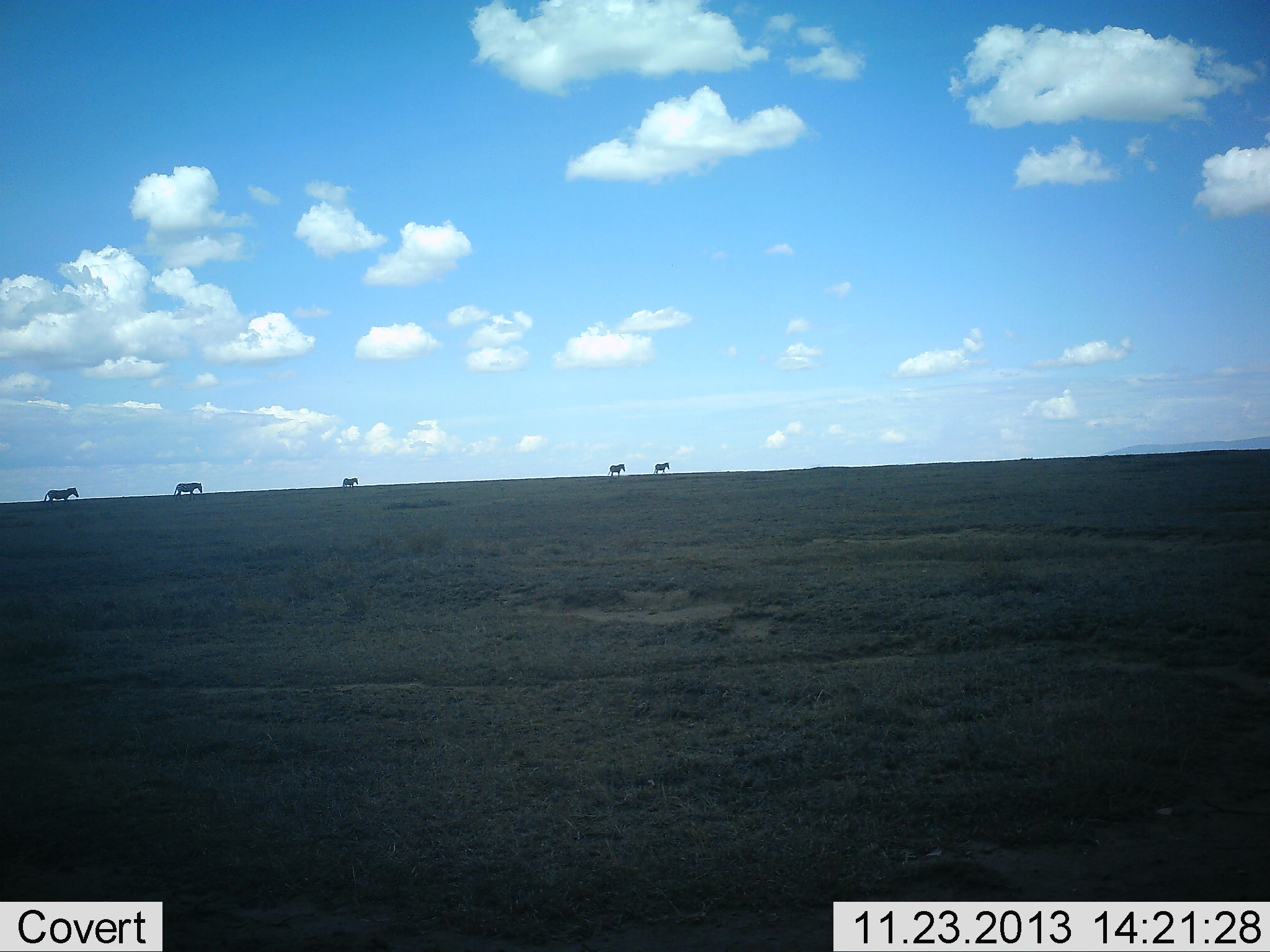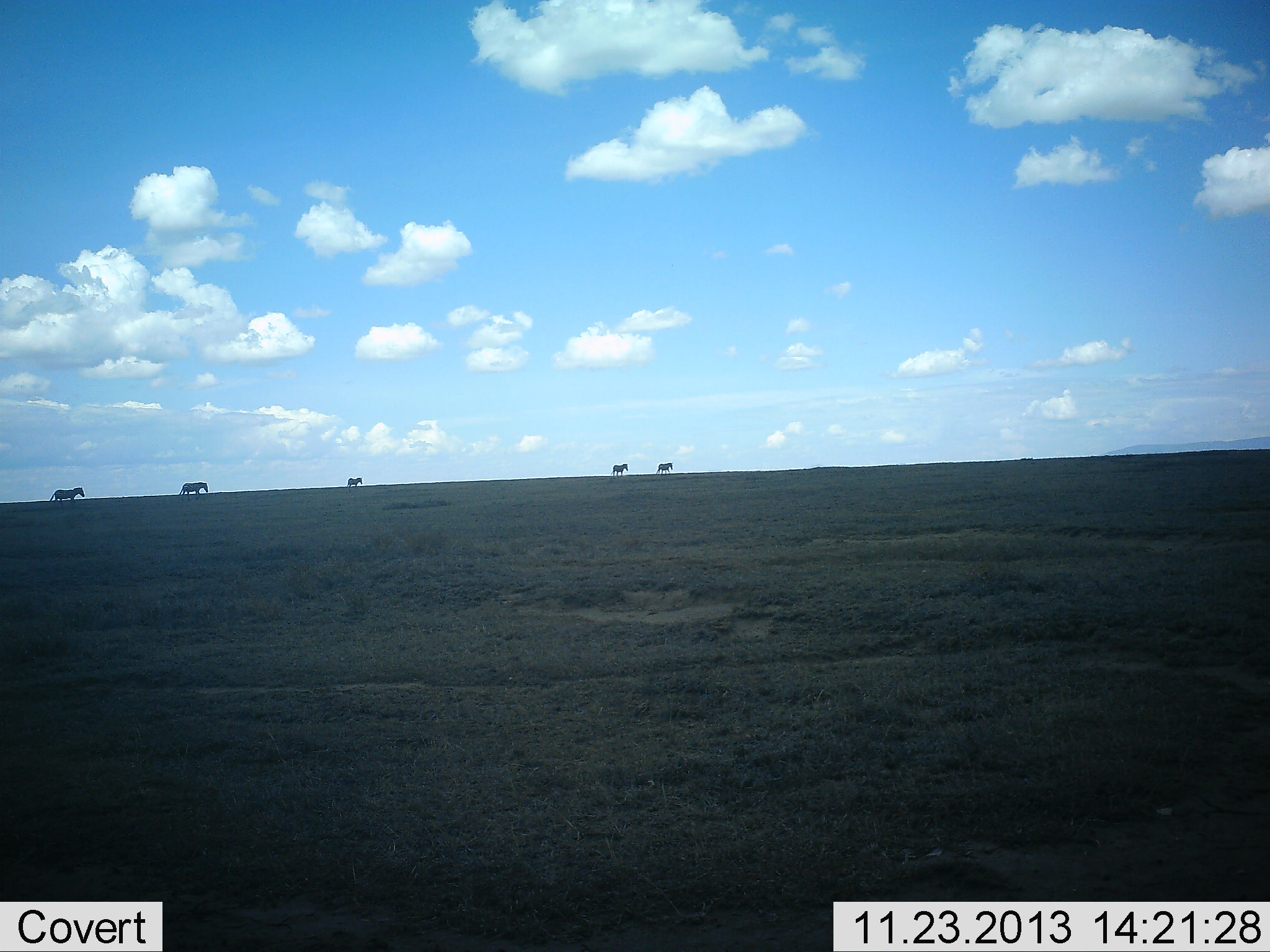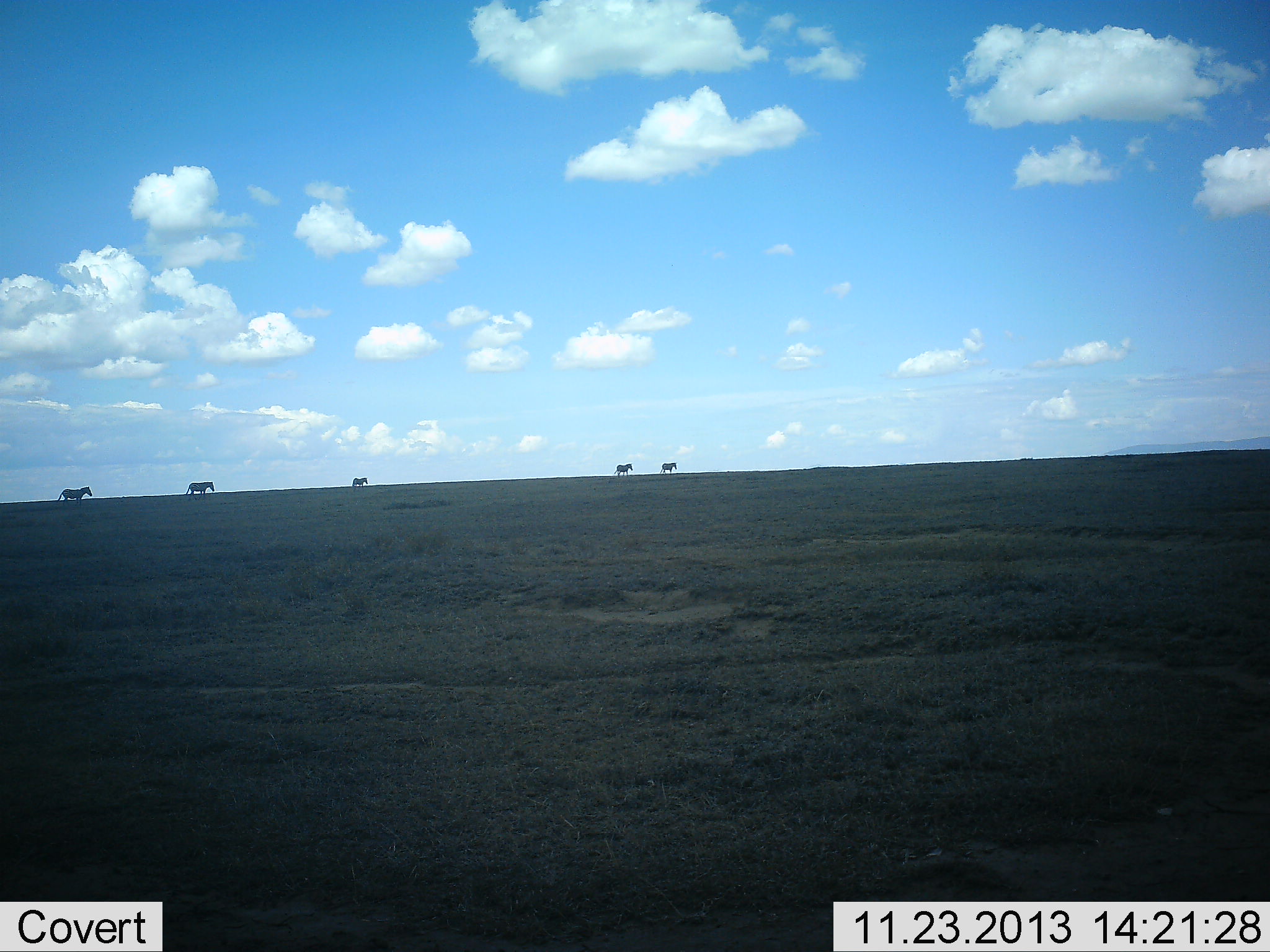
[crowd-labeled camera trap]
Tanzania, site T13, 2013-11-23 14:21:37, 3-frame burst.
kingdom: Animalia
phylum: Chordata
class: Mammalia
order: Perissodactyla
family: Equidae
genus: Equus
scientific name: Equus quagga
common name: plains zebra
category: zebra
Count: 5.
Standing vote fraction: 0%.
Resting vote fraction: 0%.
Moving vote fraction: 100%.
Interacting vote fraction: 0%.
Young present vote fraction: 0%.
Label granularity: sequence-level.